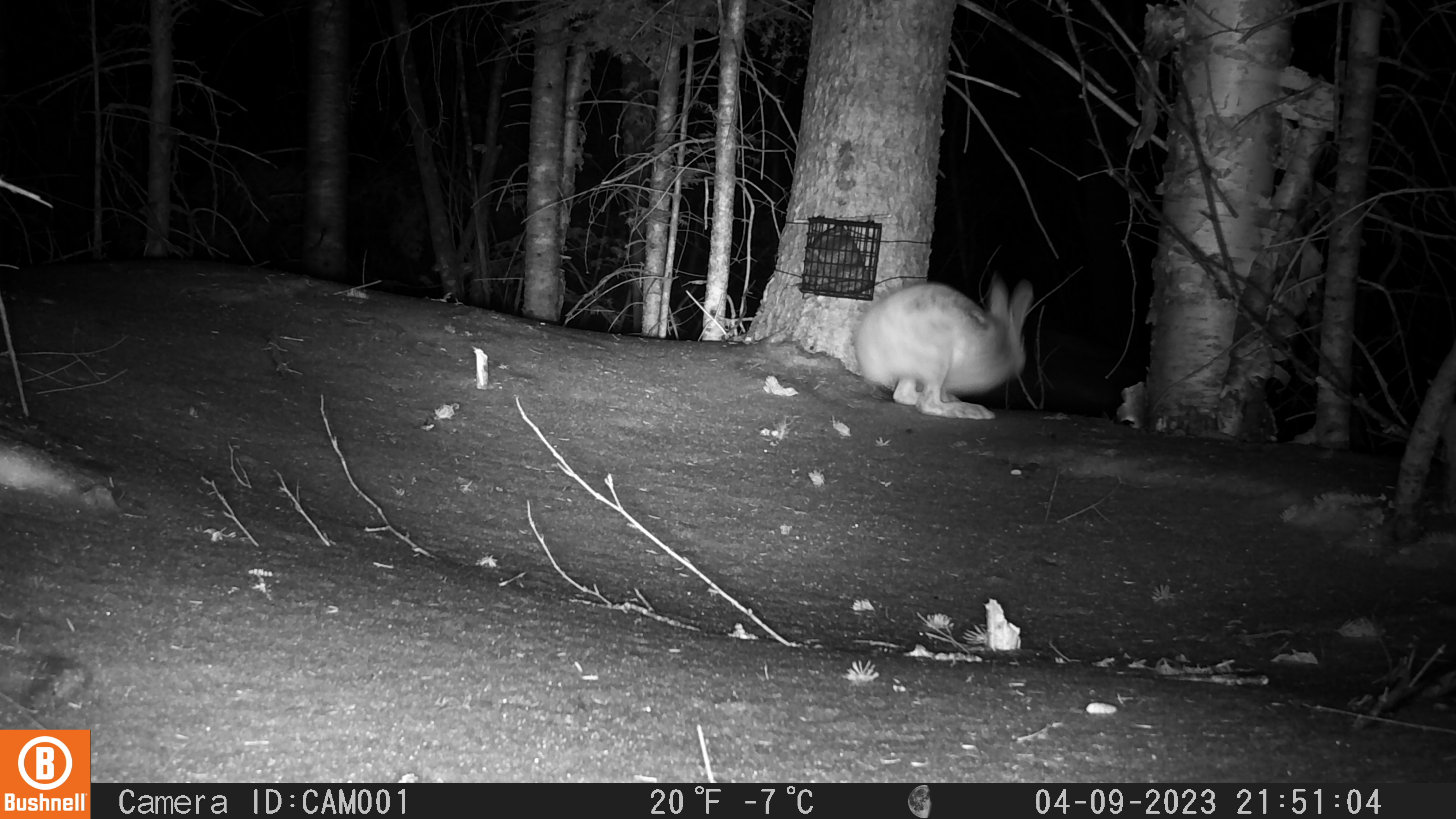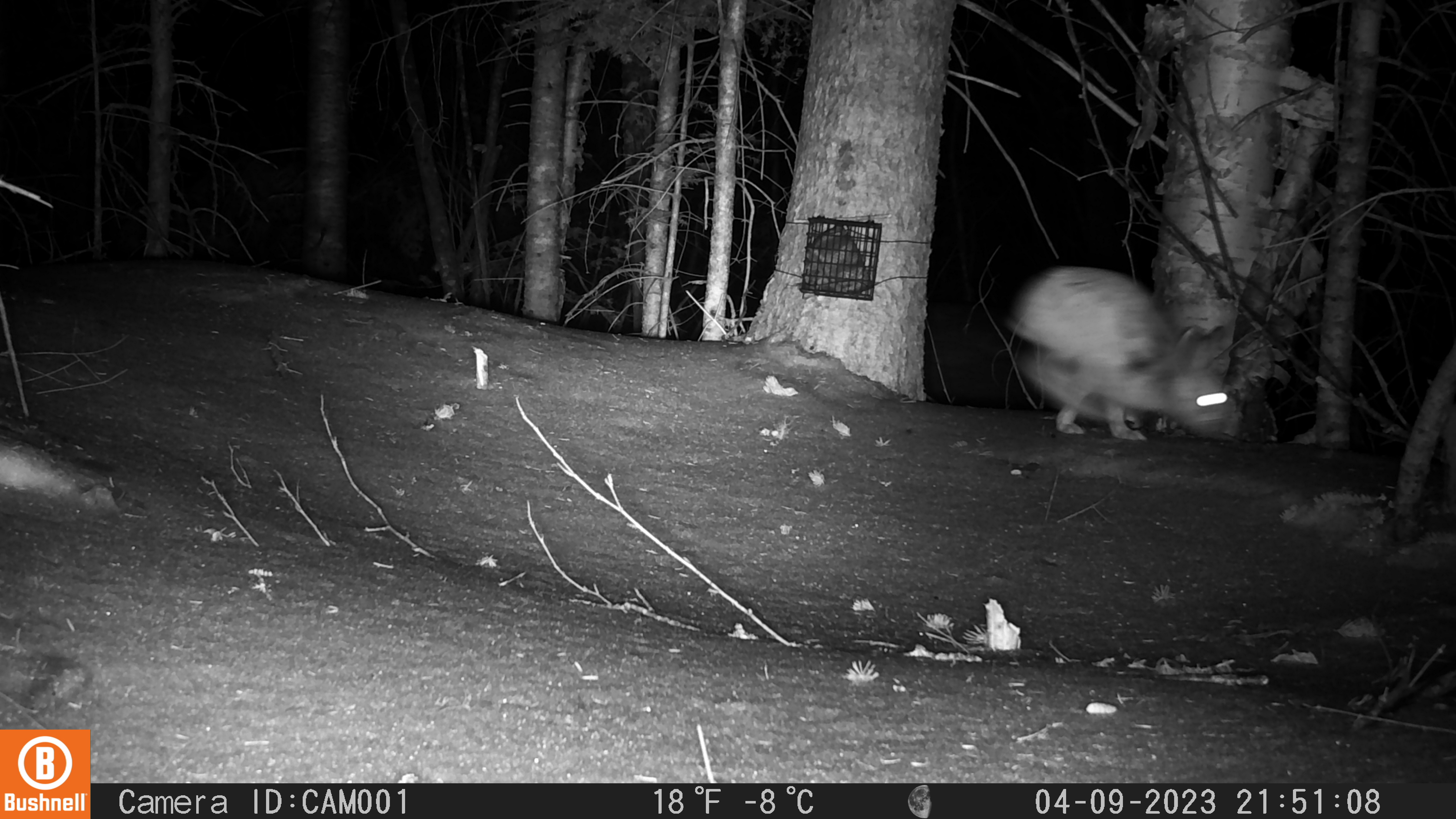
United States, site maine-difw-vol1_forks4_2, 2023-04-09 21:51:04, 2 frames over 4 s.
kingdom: Animalia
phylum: Chordata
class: Mammalia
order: Lagomorpha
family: Leporidae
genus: Lepus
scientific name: Lepus americanus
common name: snowshoe hare